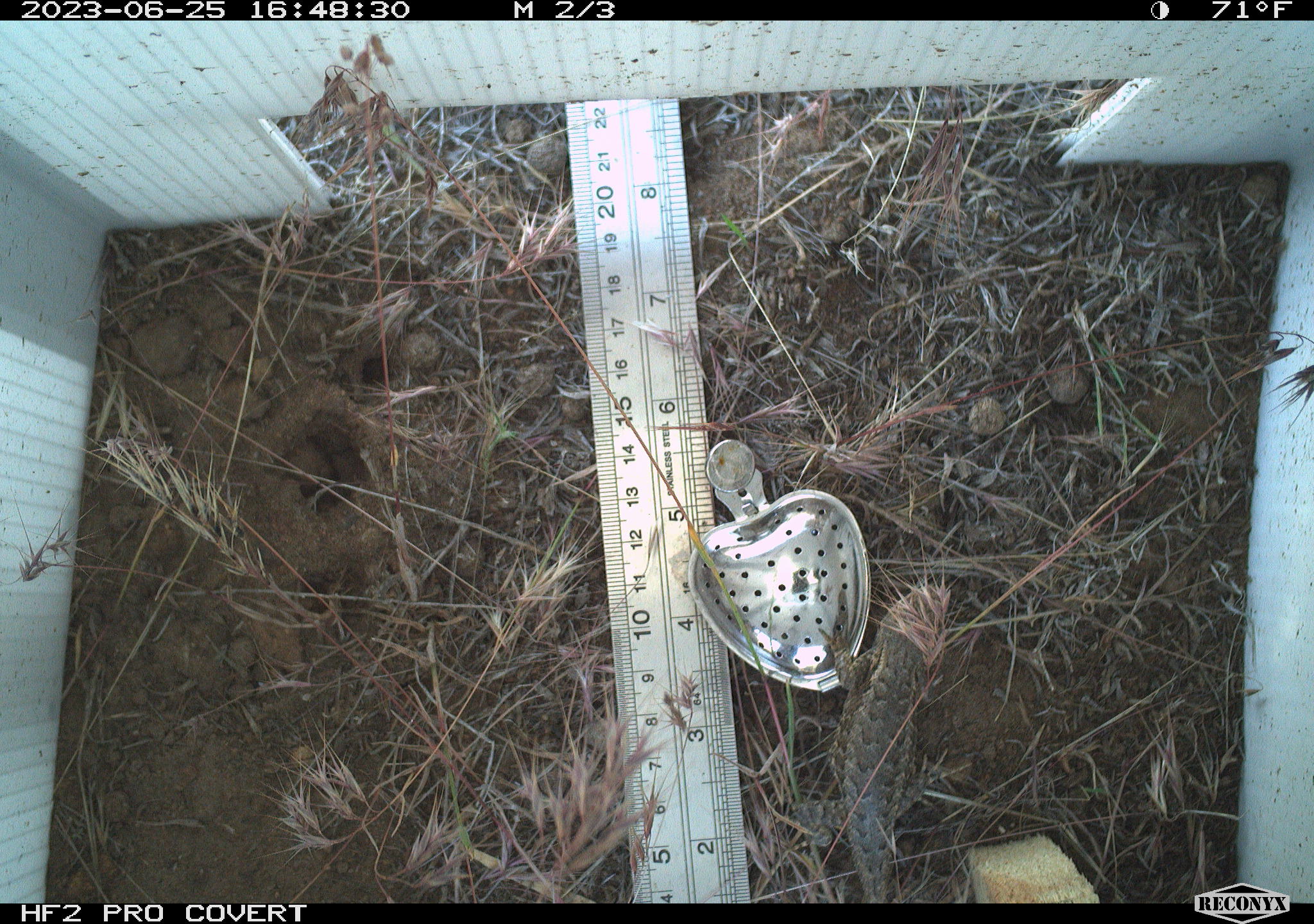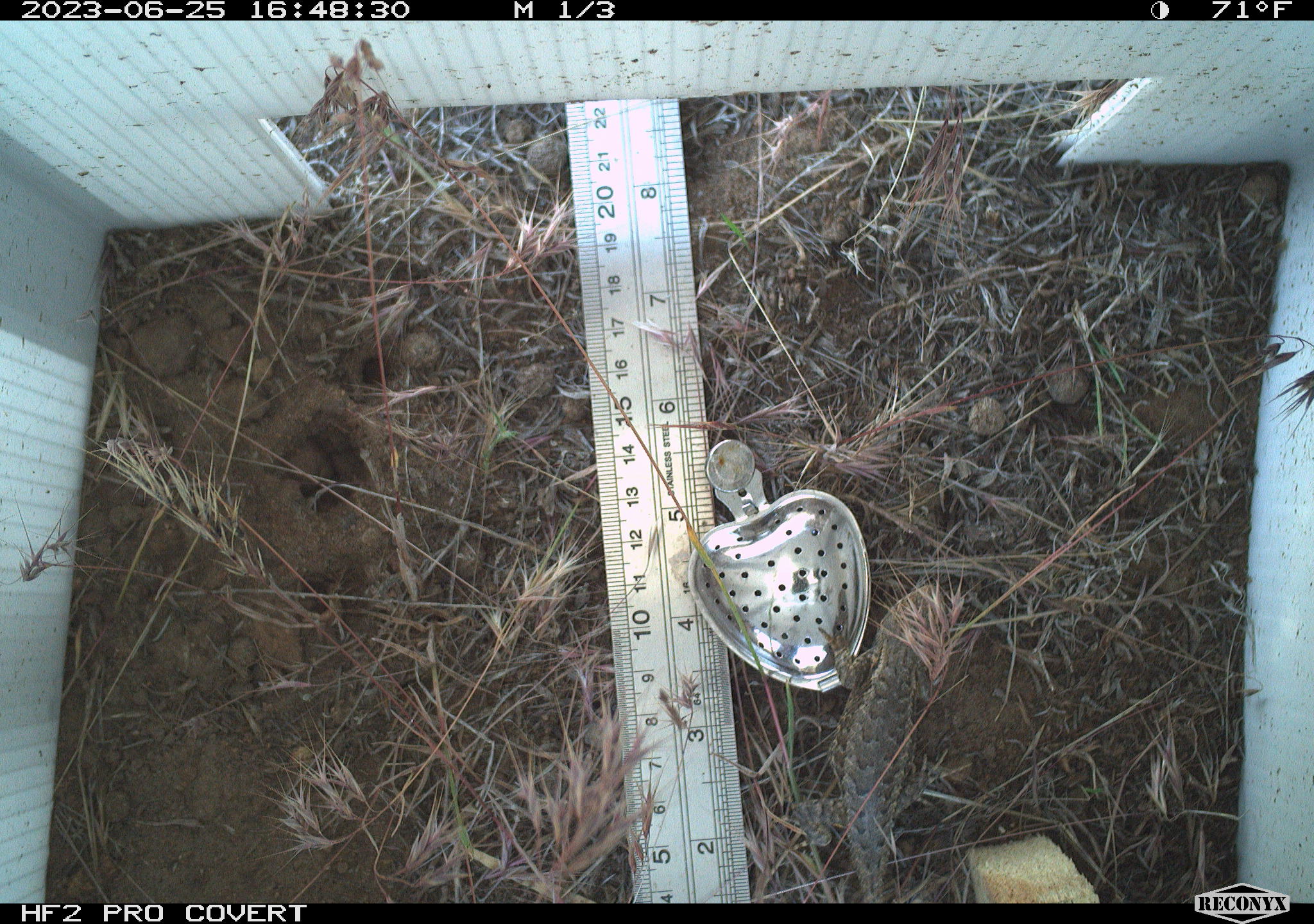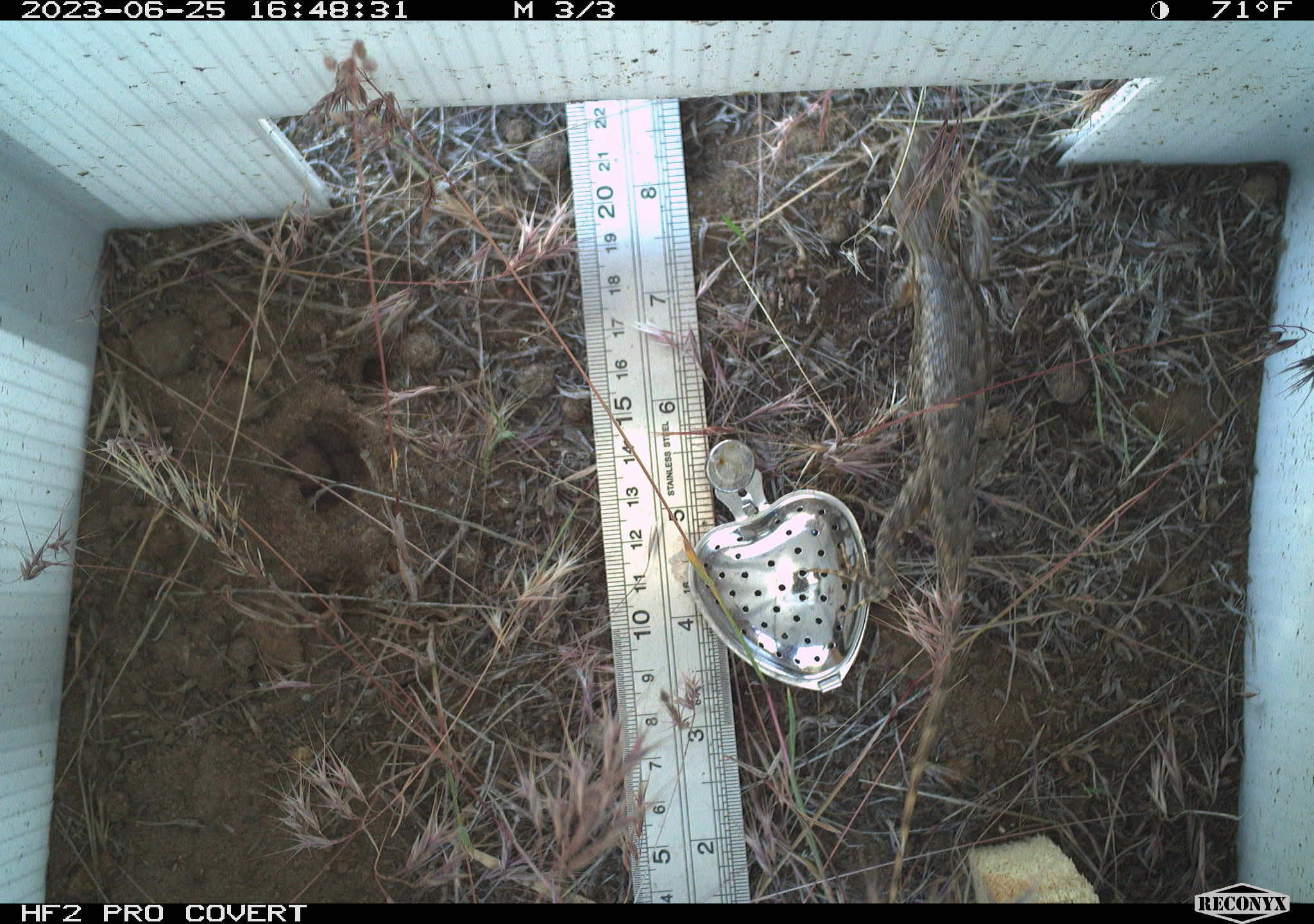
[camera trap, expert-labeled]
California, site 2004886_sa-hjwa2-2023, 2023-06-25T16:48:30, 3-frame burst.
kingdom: Animalia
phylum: Chordata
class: Reptilia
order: Squamata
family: Phrynosomatidae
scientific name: Phrynosomatidae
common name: phrynosomatid lizards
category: phrynosomatidae family